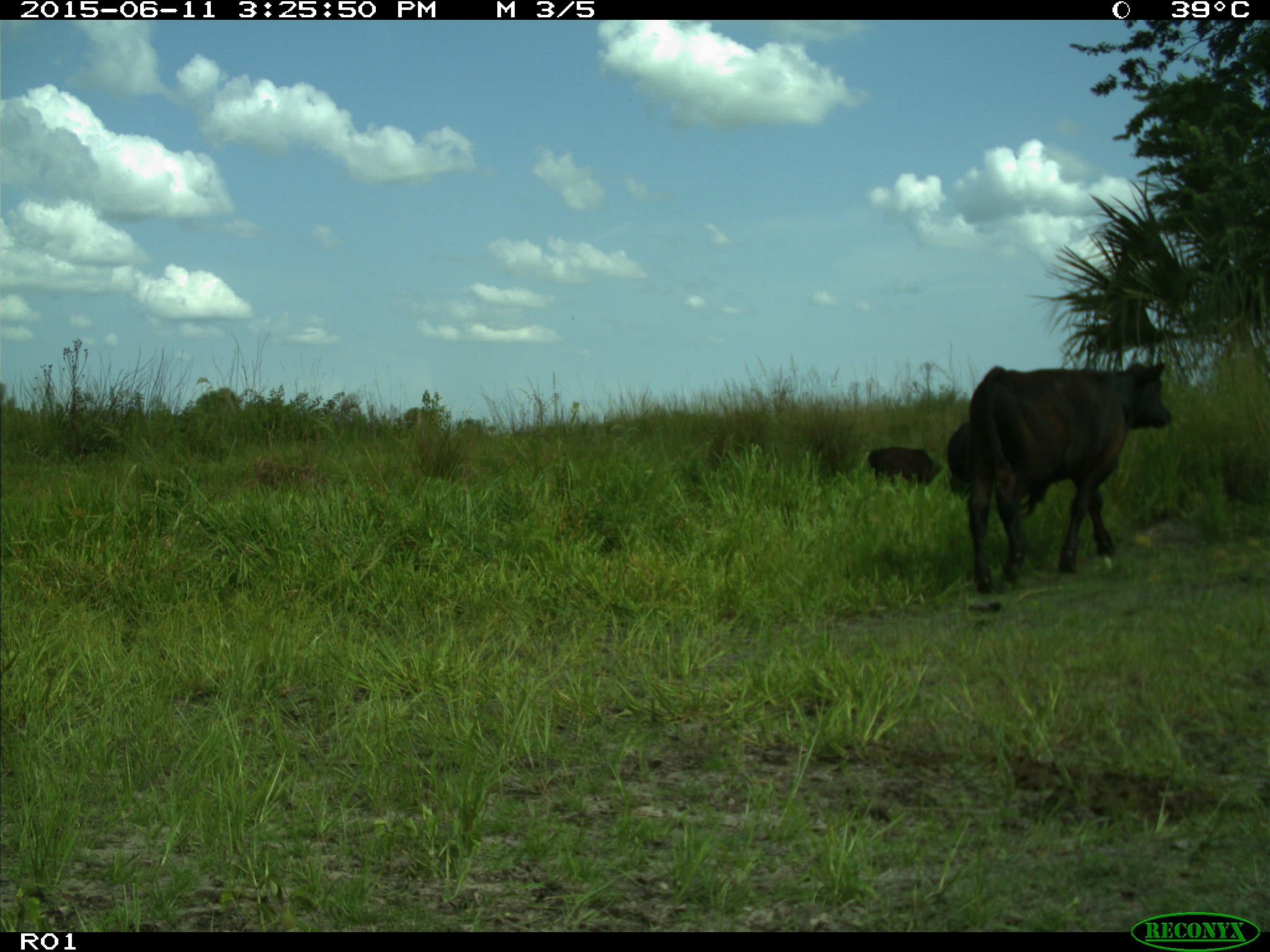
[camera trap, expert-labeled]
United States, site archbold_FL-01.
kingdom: Animalia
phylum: Chordata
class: Mammalia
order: Artiodactyla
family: Bovidae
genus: Bos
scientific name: Bos taurus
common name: domestic cow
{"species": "Bos taurus (domestic cow)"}